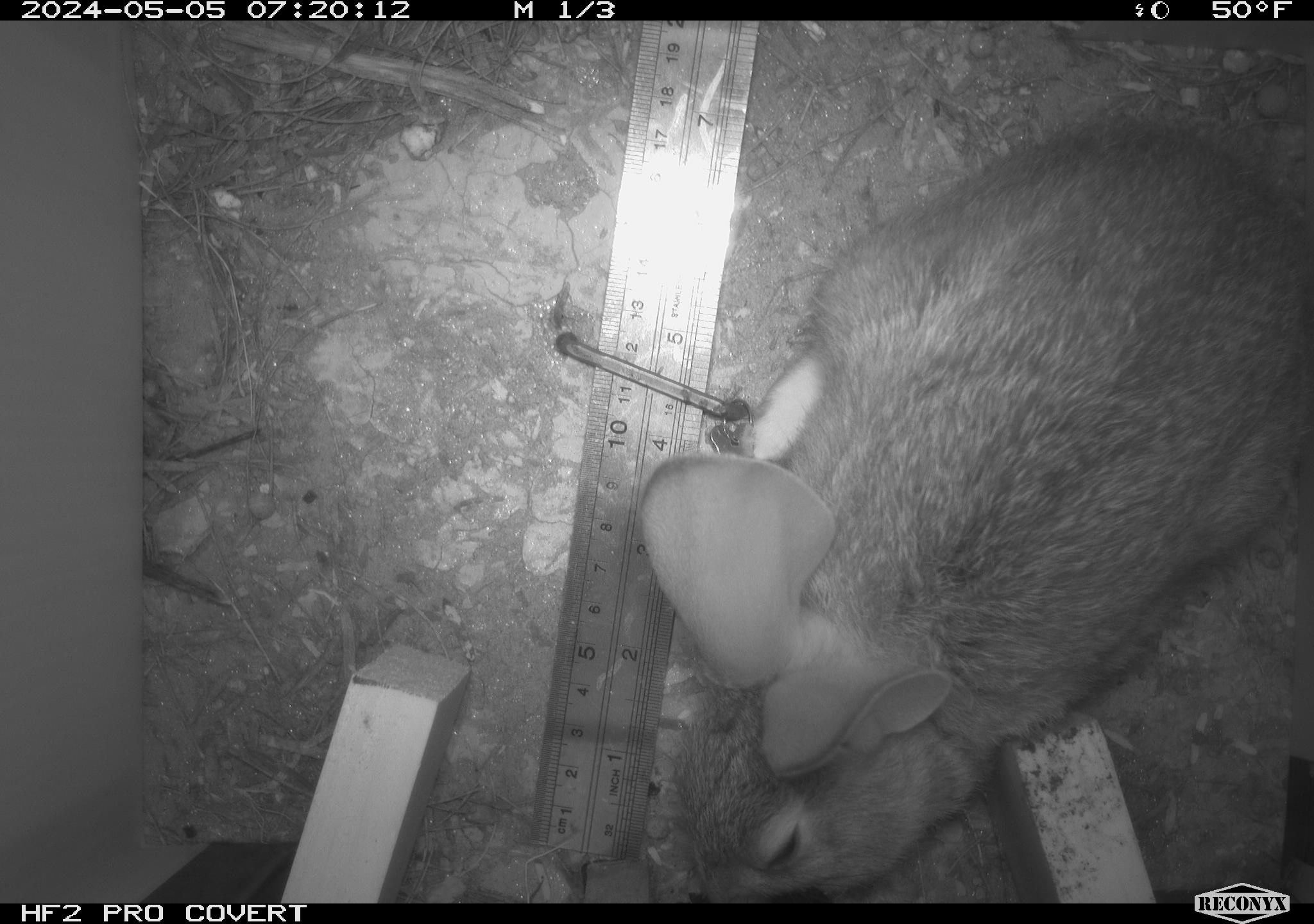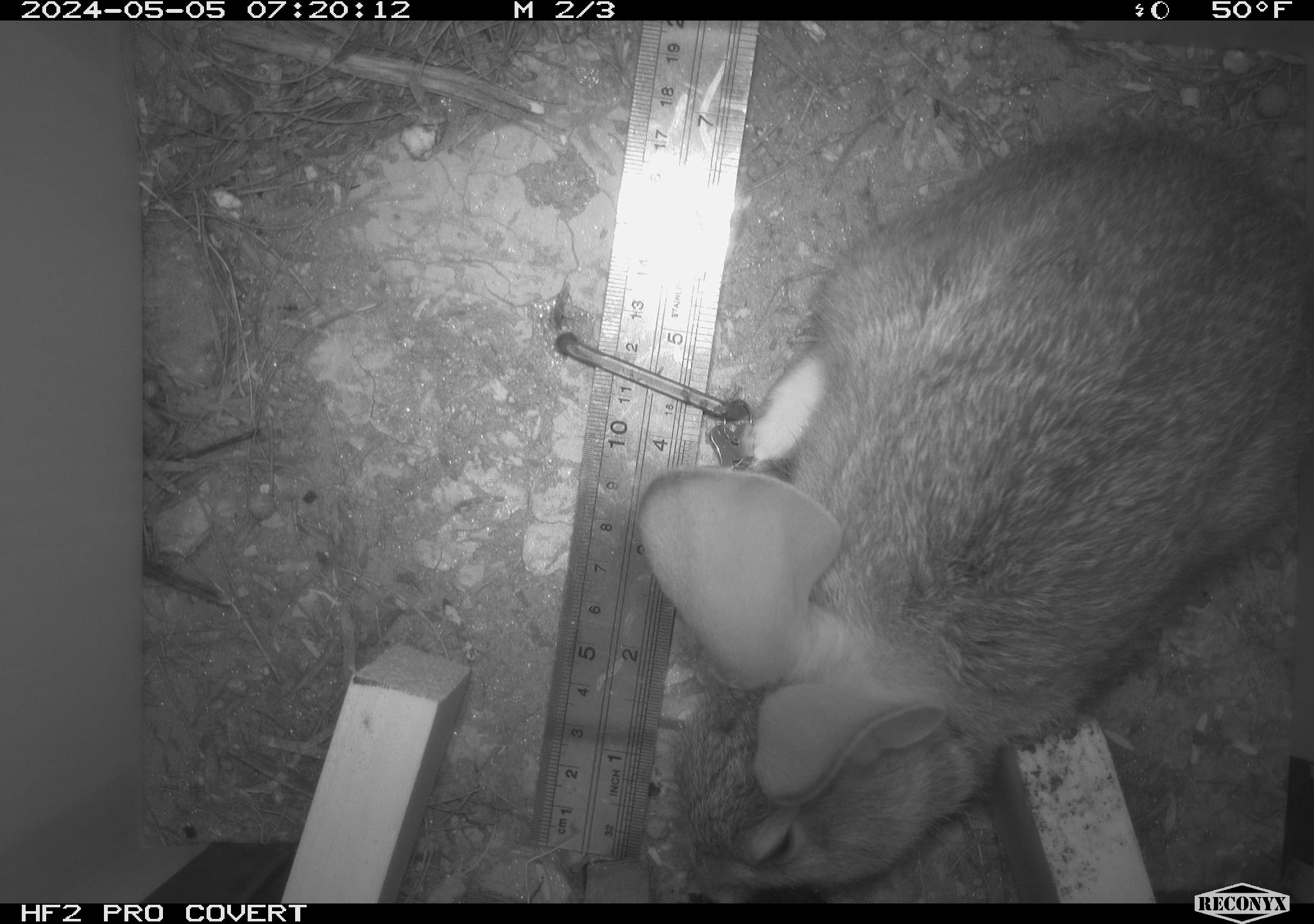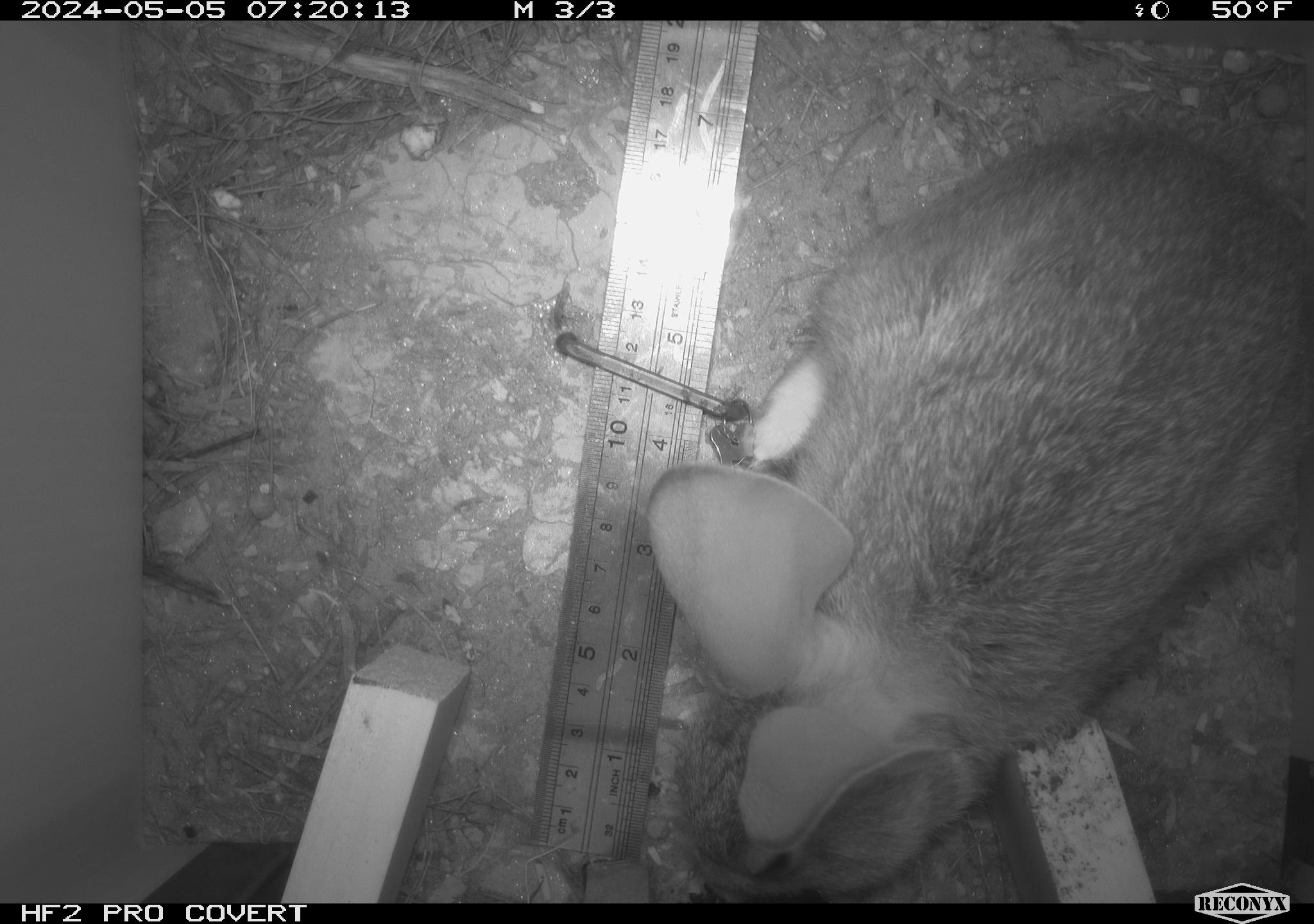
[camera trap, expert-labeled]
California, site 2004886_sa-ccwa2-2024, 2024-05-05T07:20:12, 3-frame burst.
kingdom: Animalia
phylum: Chordata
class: Mammalia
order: Lagomorpha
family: Leporidae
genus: Sylvilagus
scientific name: Sylvilagus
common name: cottontail rabbits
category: sylvilagus species